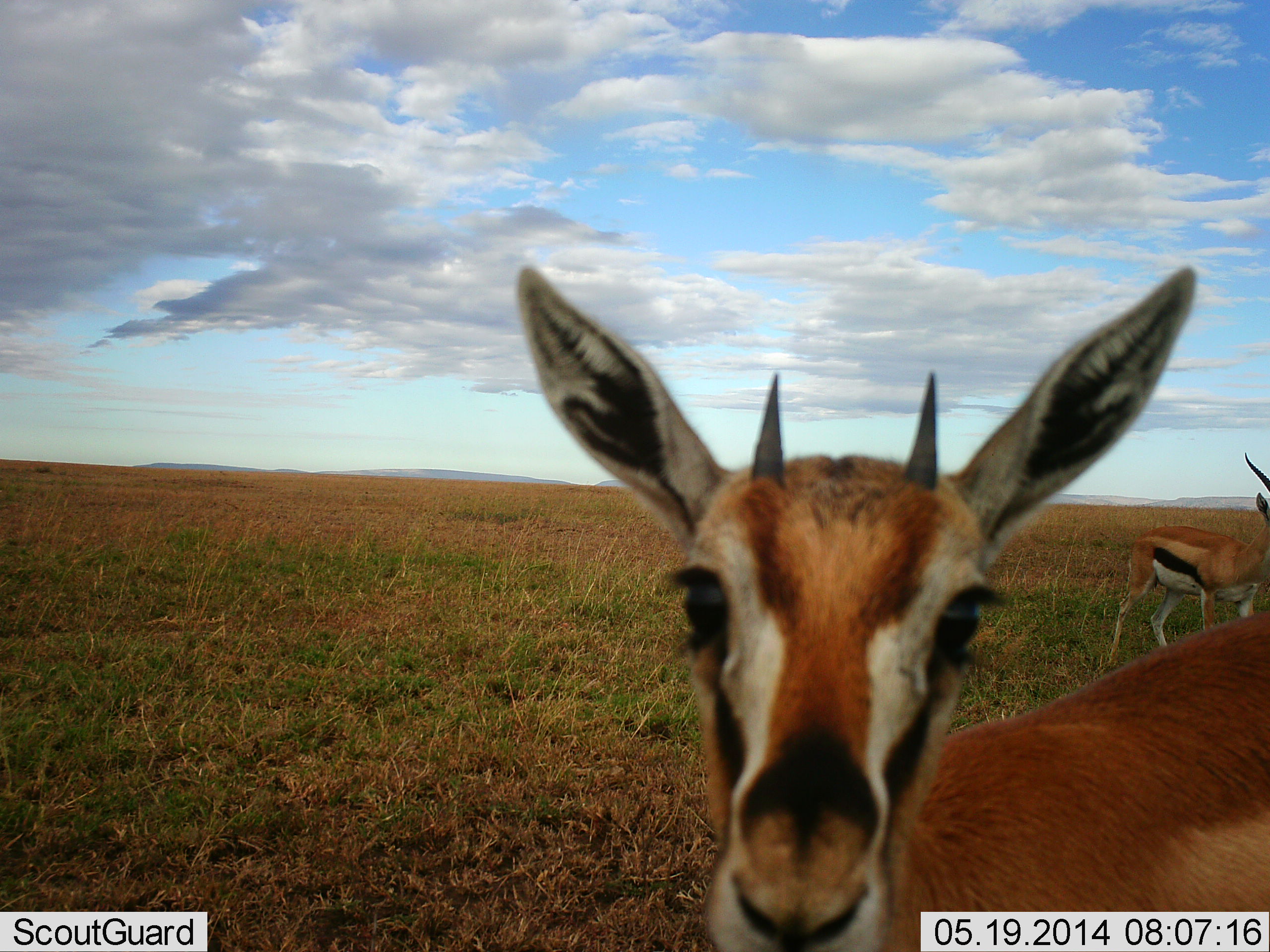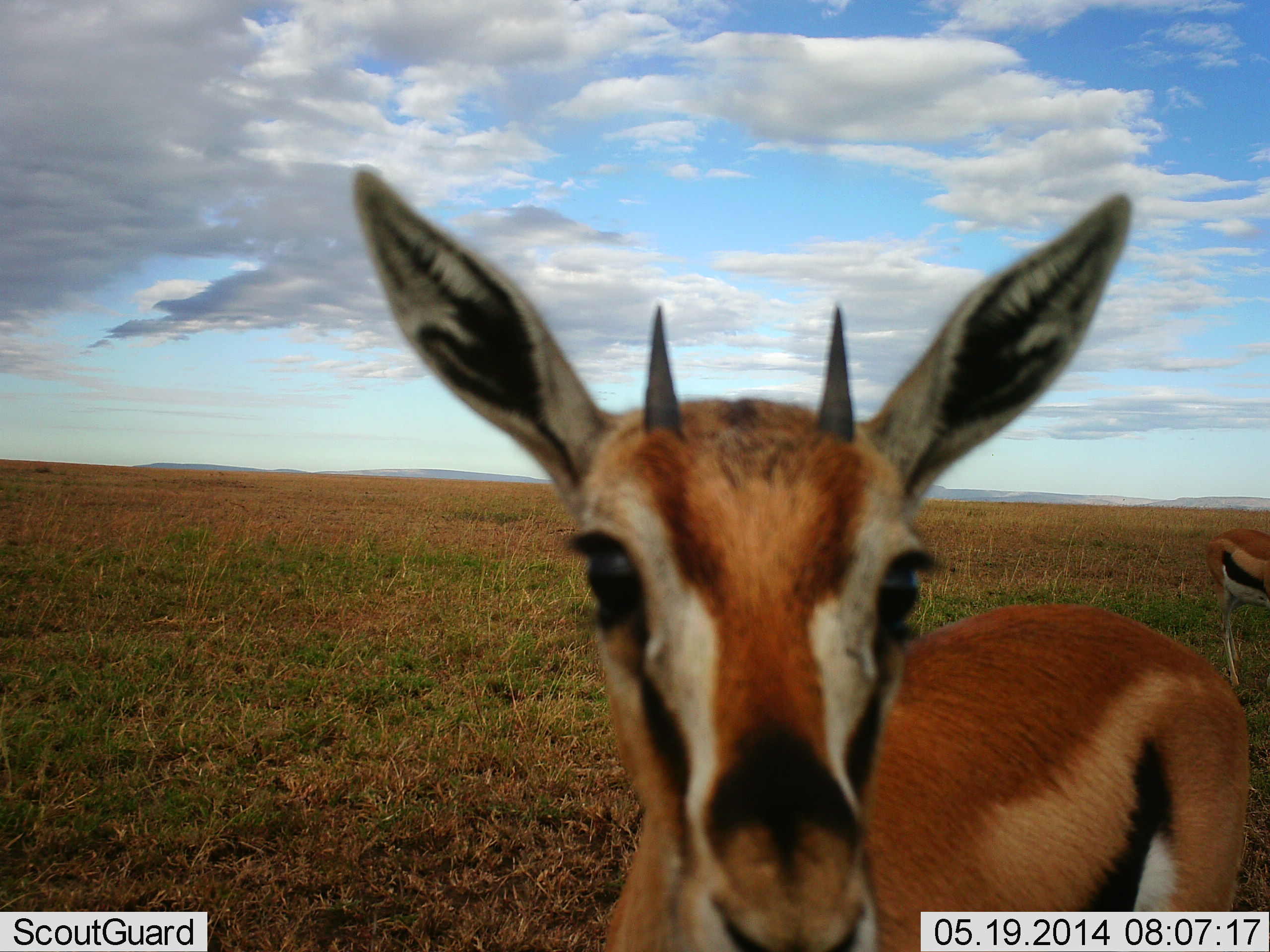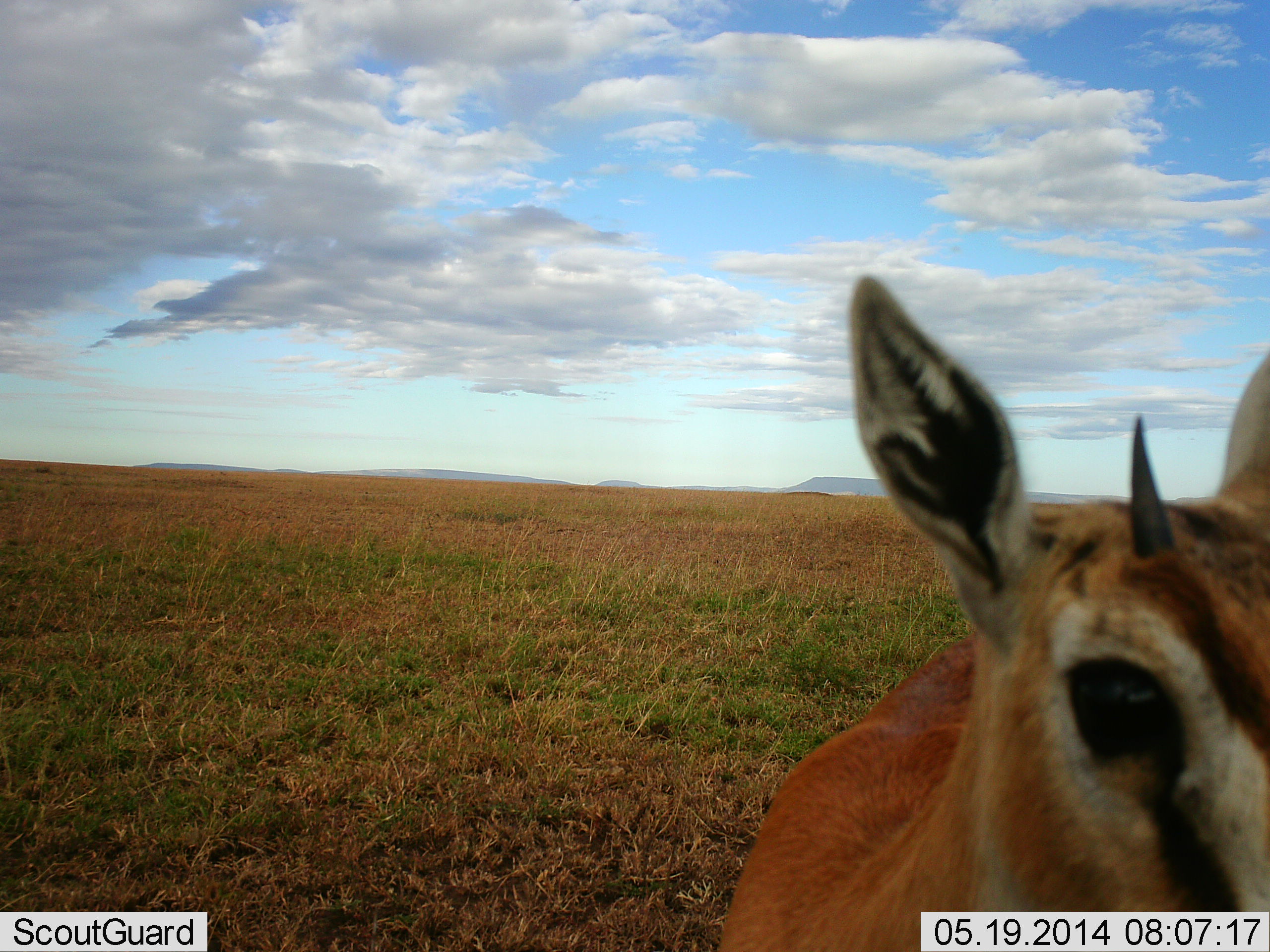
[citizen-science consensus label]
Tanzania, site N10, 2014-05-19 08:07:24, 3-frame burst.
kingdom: Animalia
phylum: Chordata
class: Mammalia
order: Artiodactyla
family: Bovidae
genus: Eudorcas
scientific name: Eudorcas thomsonii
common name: thomson's gazelle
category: gazellethomsons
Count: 2.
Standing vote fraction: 76%.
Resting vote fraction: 3%.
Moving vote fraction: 32%.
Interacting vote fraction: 16%.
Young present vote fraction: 11%.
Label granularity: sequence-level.